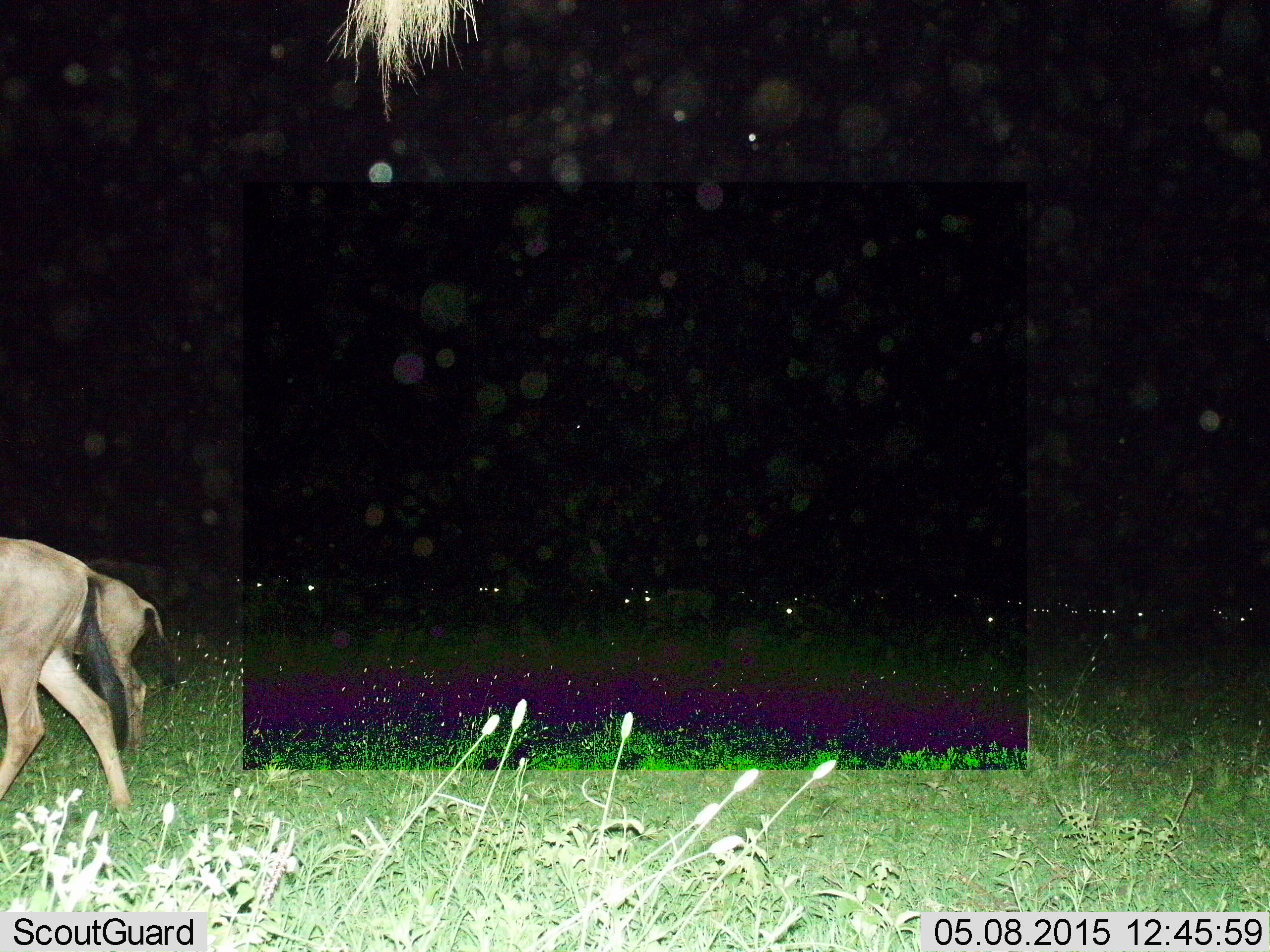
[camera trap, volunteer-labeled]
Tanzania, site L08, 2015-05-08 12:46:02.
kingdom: Animalia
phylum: Chordata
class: Mammalia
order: Artiodactyla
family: Bovidae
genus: Connochaetes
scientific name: Connochaetes taurinus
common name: blue wildebeest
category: wildebeest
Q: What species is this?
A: Wildebeest (blue wildebeest) (Connochaetes taurinus).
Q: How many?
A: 11-50.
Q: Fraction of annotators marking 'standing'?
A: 10%.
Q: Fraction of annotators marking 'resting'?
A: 0%.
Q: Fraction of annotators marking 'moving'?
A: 90%.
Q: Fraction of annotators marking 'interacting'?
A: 0%.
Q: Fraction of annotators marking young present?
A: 0%.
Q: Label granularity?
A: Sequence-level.